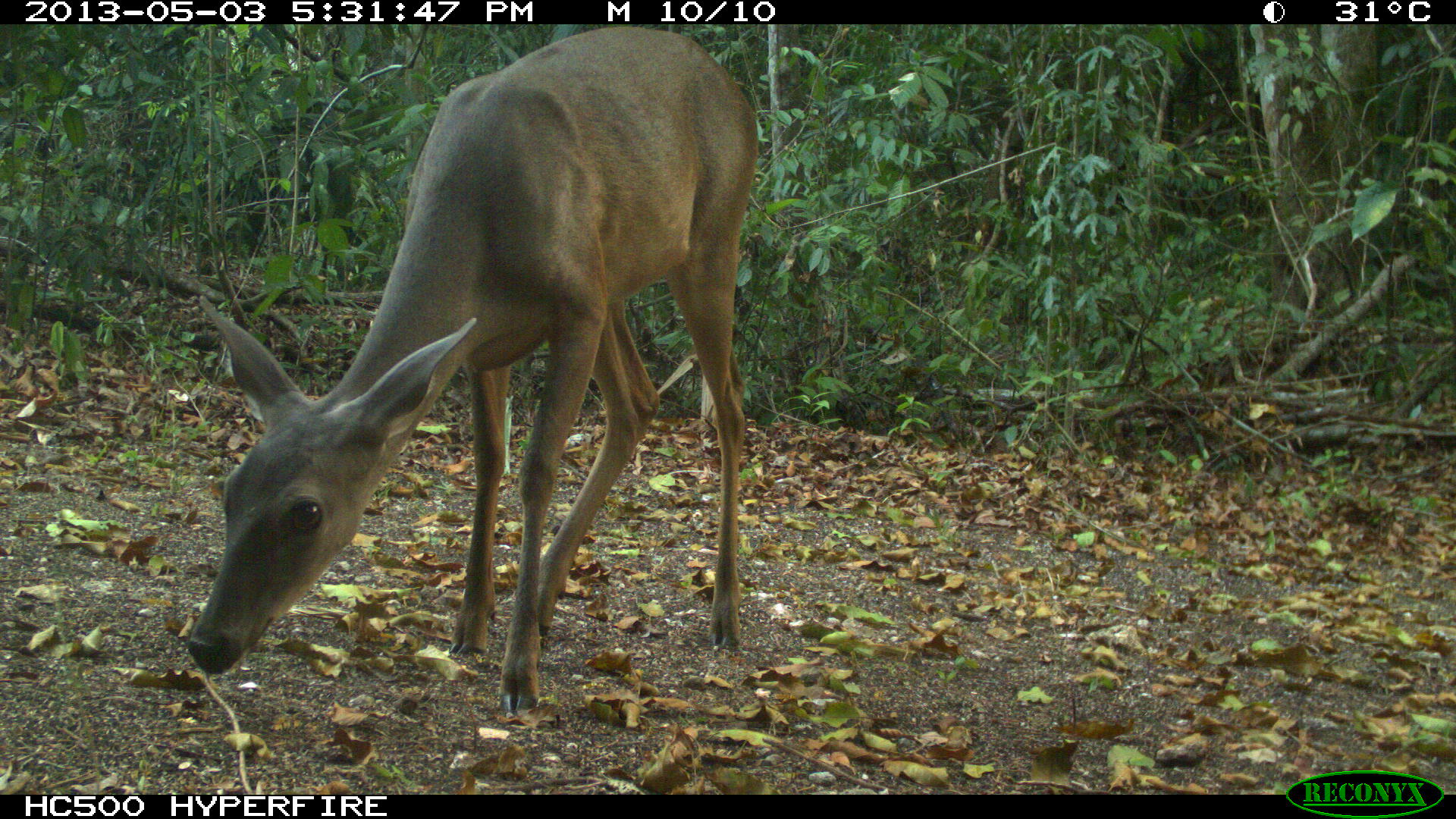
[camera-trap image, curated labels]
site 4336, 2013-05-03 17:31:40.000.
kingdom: Animalia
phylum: Chordata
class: Mammalia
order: Artiodactyla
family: Cervidae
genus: Odocoileus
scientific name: Odocoileus virginianus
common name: white-tailed deer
Odocoileus virginianus (white-tailed deer), count 1, sex female.